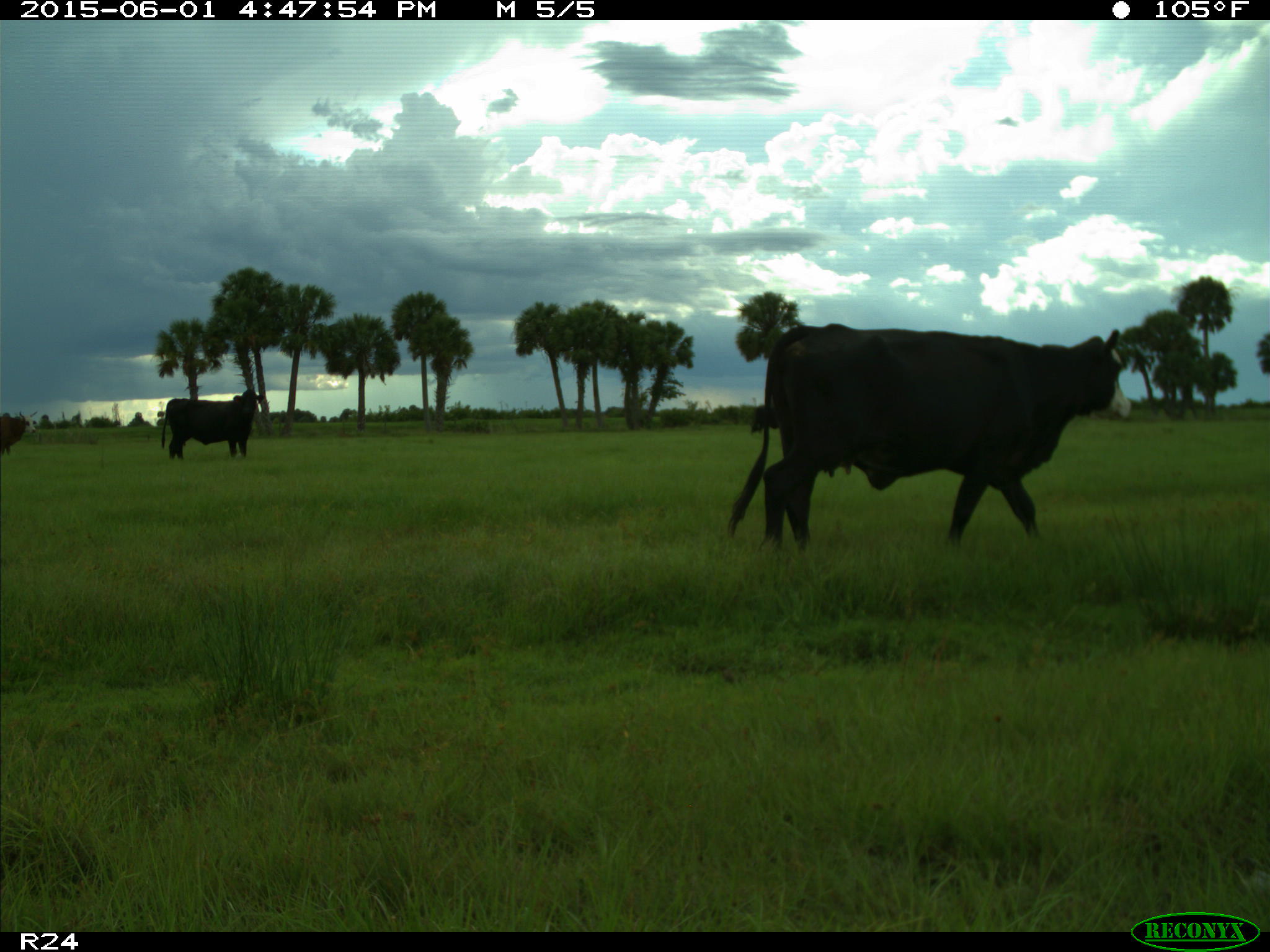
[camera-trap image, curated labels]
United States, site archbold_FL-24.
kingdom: Animalia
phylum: Chordata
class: Mammalia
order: Artiodactyla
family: Bovidae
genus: Bos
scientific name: Bos taurus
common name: domestic cow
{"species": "Bos taurus (domestic cow)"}